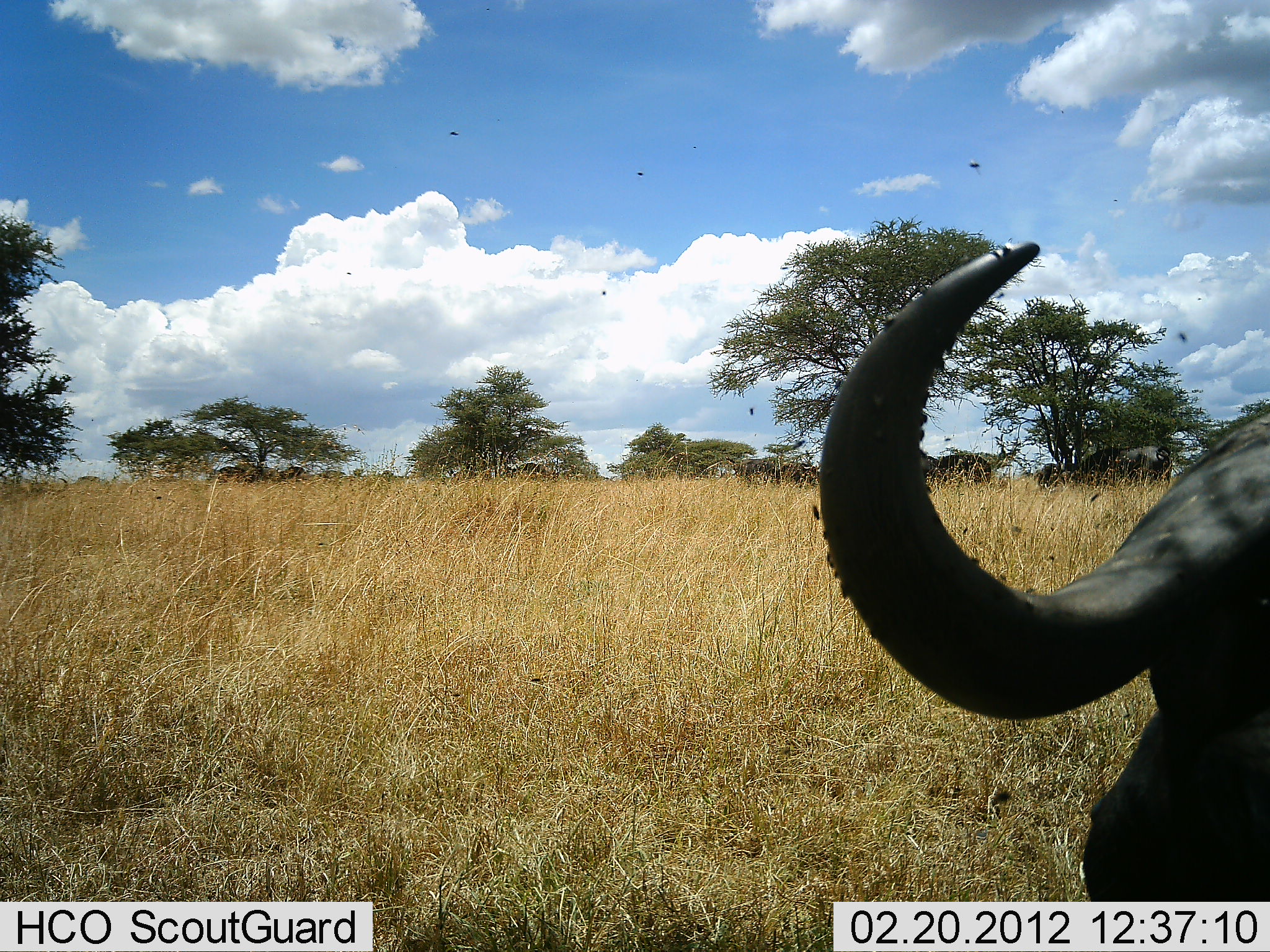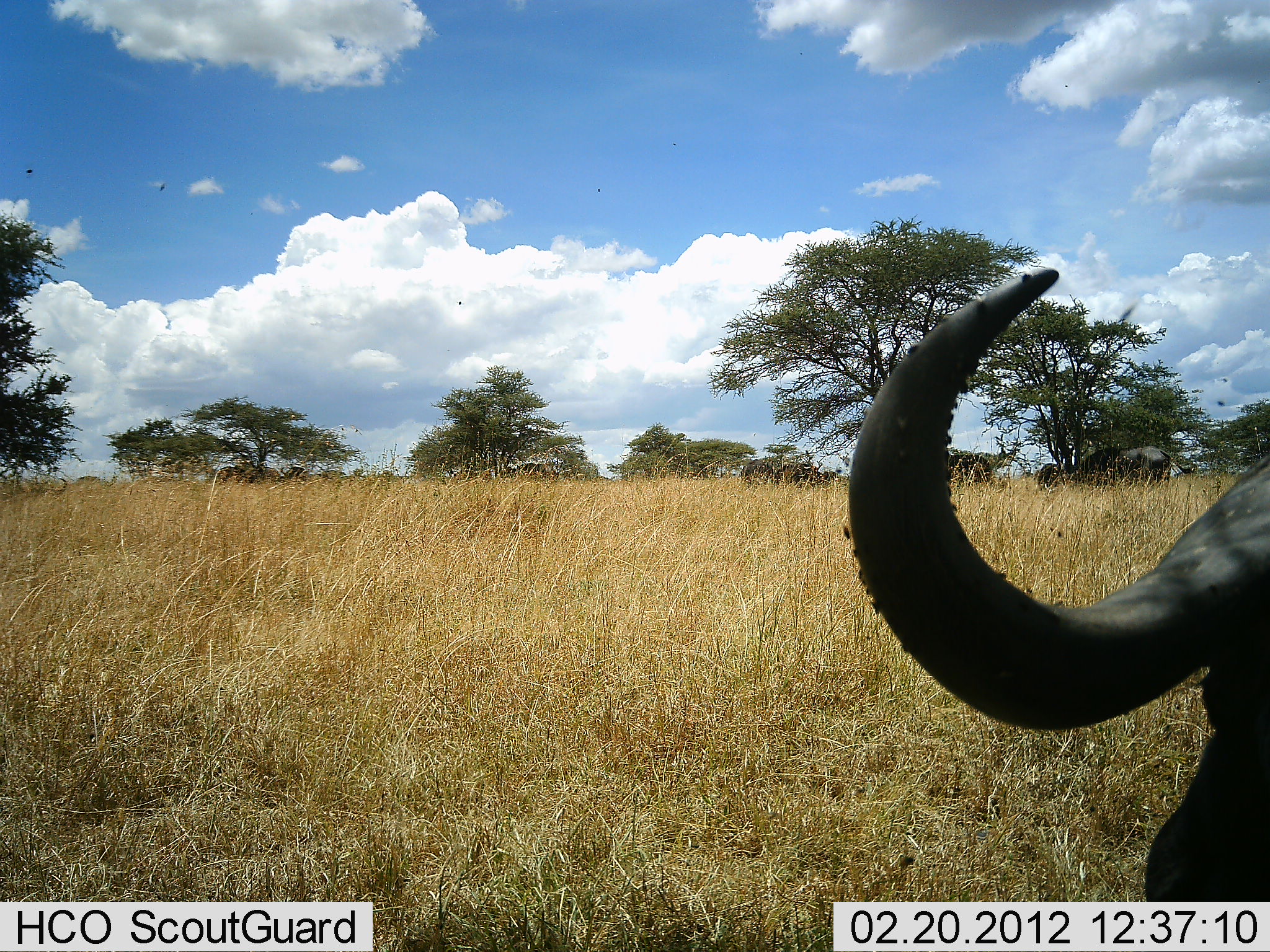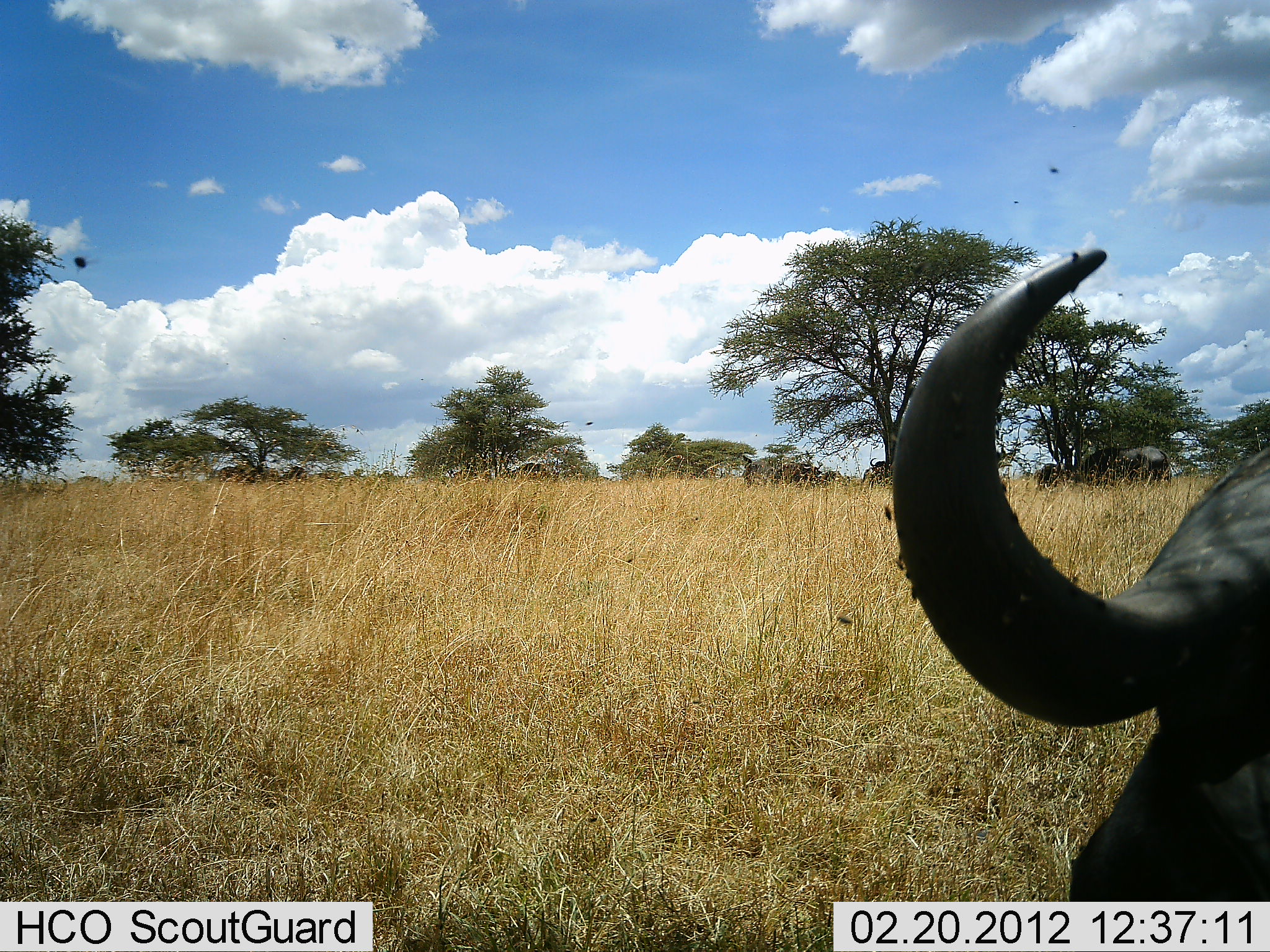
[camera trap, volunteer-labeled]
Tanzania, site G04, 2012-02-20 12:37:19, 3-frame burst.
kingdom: Animalia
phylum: Chordata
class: Mammalia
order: Artiodactyla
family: Bovidae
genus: Syncerus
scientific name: Syncerus caffer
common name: cape buffalo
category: buffalo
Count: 1.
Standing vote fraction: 50%.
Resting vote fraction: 62%.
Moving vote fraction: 12%.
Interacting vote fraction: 0%.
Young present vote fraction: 0%.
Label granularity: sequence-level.